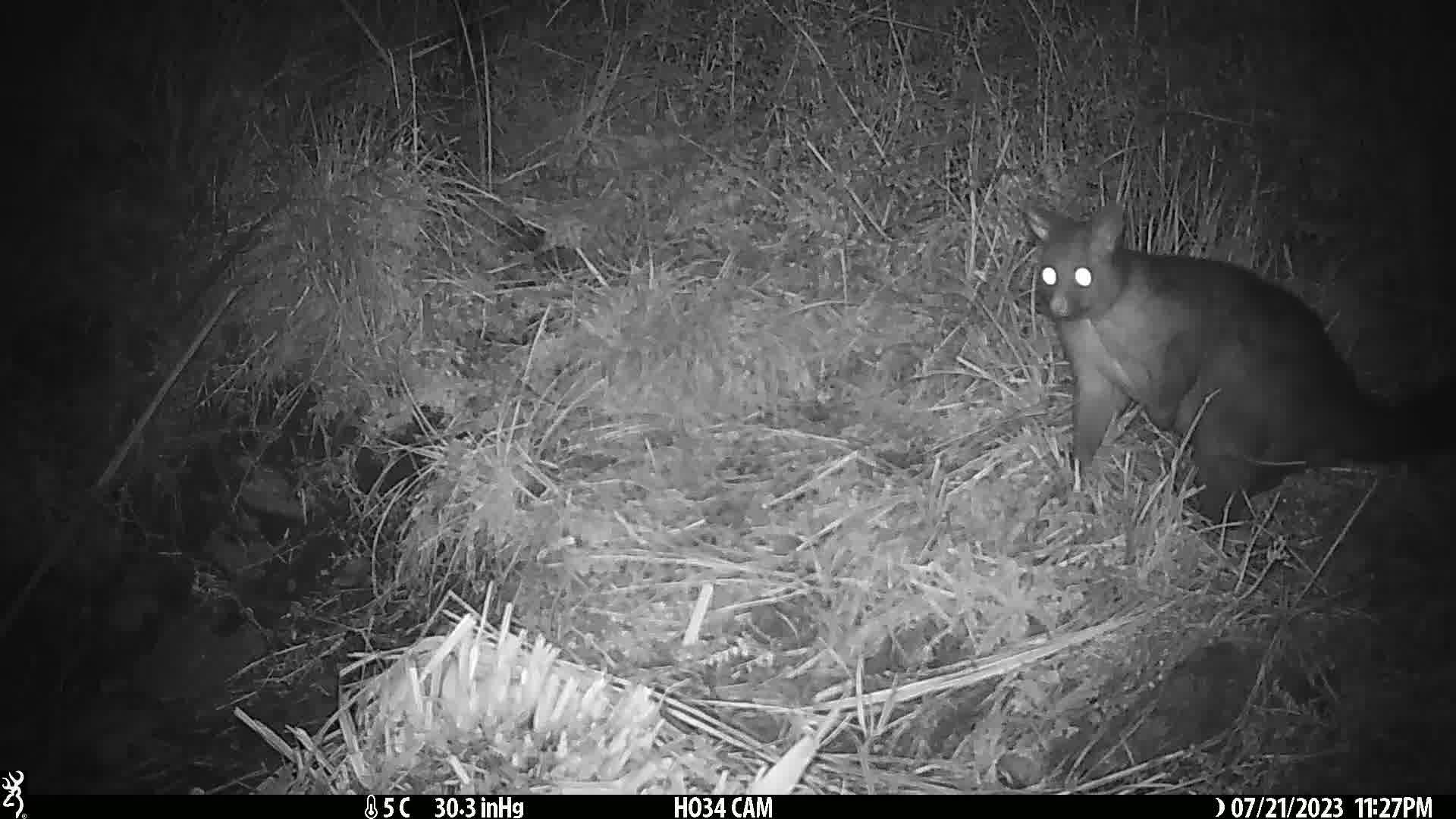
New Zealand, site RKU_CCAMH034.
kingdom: Animalia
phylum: Chordata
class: Mammalia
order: Diprotodontia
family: Phalangeridae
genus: Trichosurus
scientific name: Trichosurus vulpecula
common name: common brushtail possum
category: possum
Possum (common brushtail possum) (Trichosurus vulpecula).